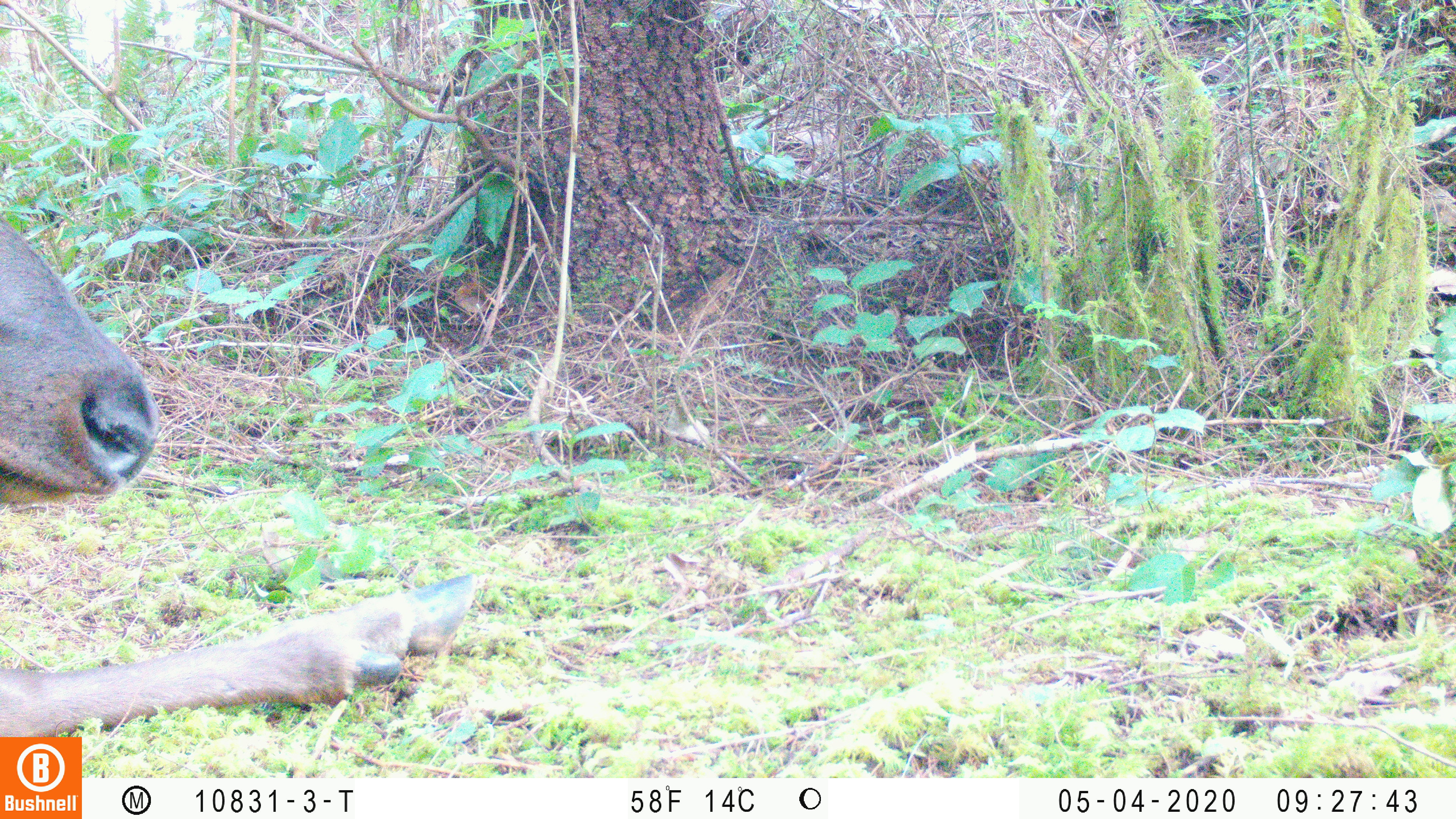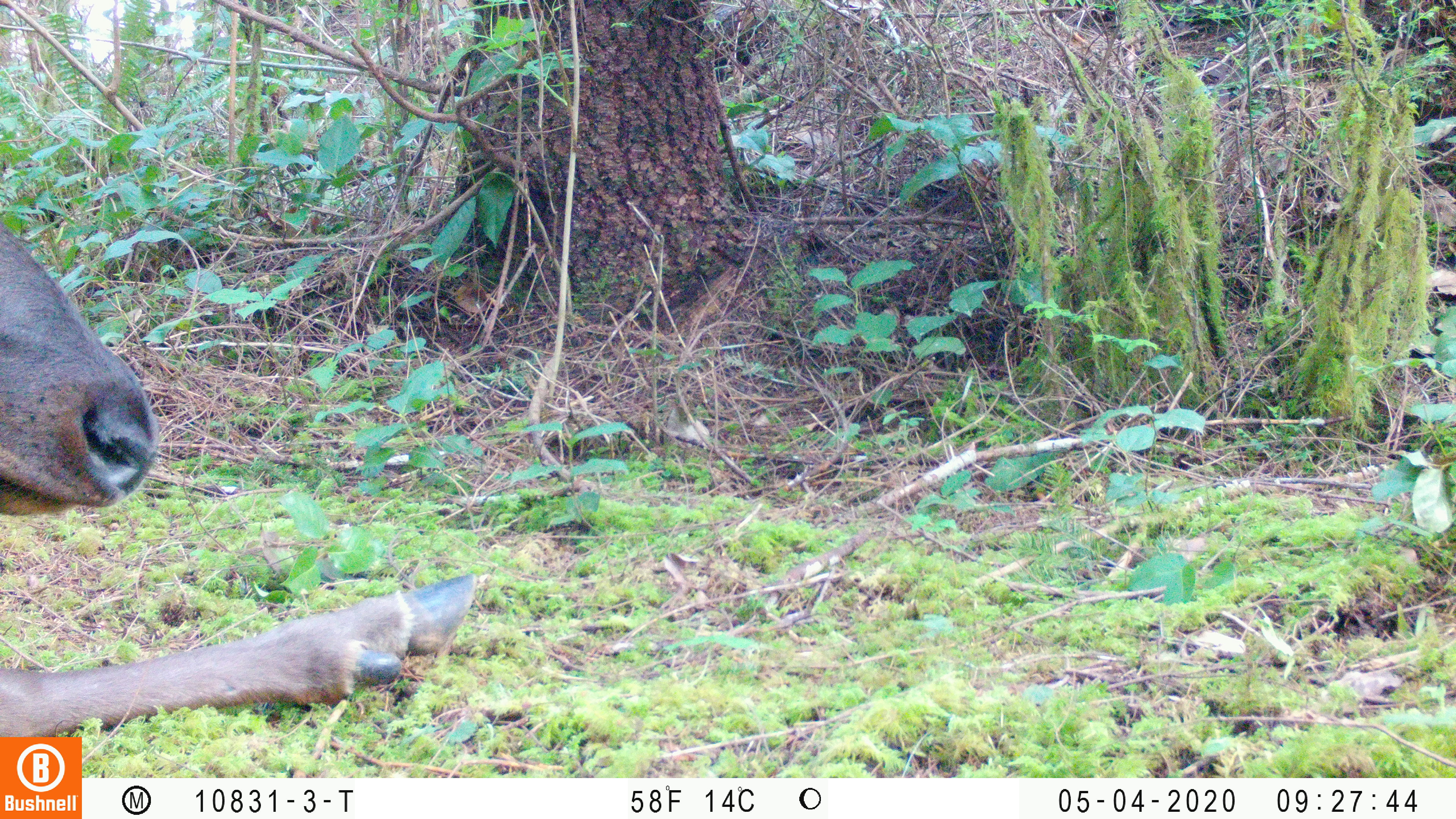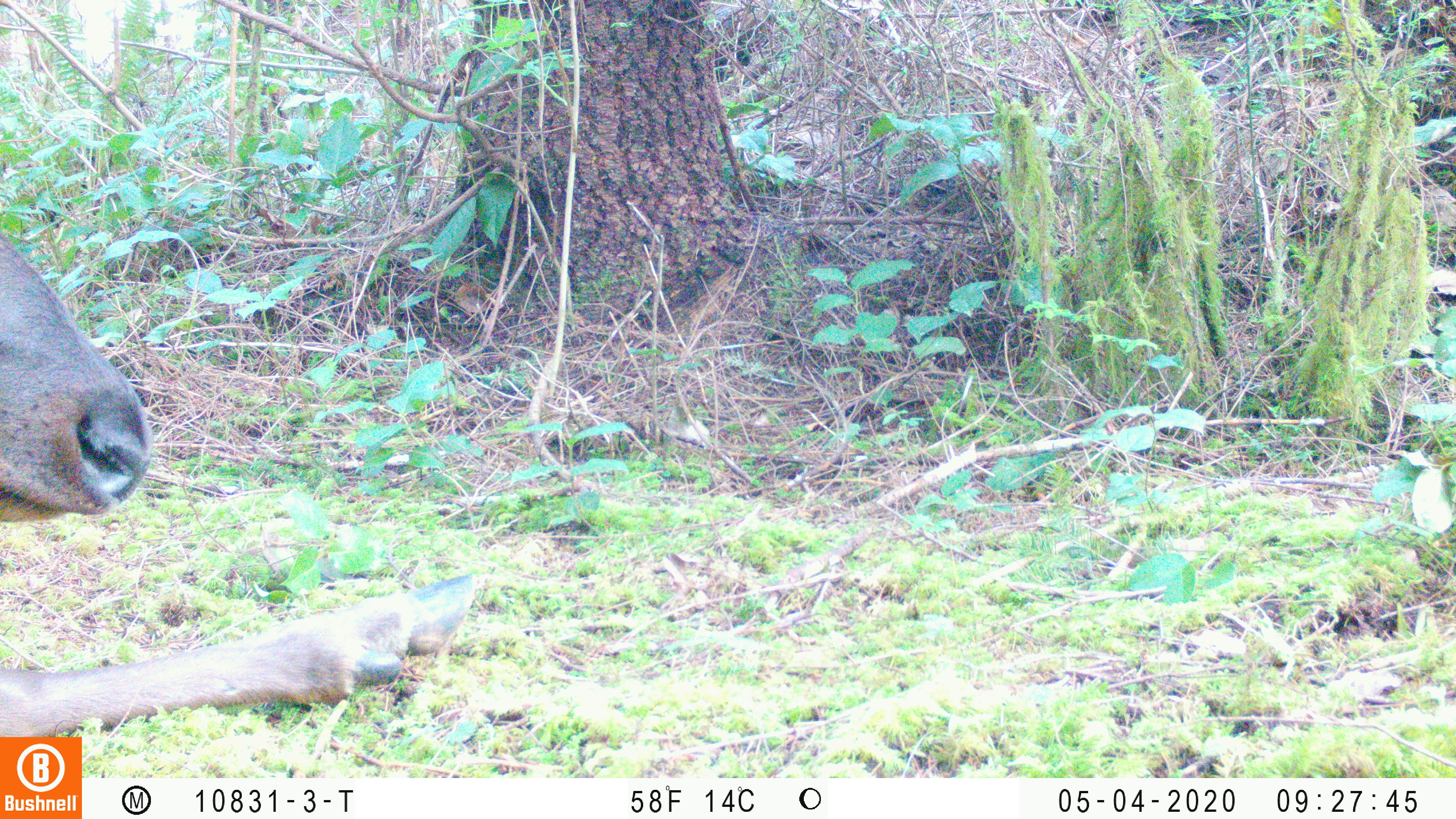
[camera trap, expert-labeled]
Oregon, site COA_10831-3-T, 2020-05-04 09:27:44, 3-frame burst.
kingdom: Animalia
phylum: Chordata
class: Mammalia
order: Artiodactyla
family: Cervidae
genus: Cervus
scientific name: Cervus canadensis roosevelti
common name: roosevelt elk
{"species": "roosevelt elk (Cervus canadensis roosevelti)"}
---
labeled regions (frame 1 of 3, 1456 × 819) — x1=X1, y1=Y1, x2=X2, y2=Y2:
roosevelt elk: x1=0, y1=217, x2=480, y2=730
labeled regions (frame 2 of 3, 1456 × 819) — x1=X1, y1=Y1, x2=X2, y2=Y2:
roosevelt elk: x1=0, y1=222, x2=482, y2=730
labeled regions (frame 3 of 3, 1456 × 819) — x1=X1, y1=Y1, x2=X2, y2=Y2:
roosevelt elk: x1=0, y1=230, x2=484, y2=729